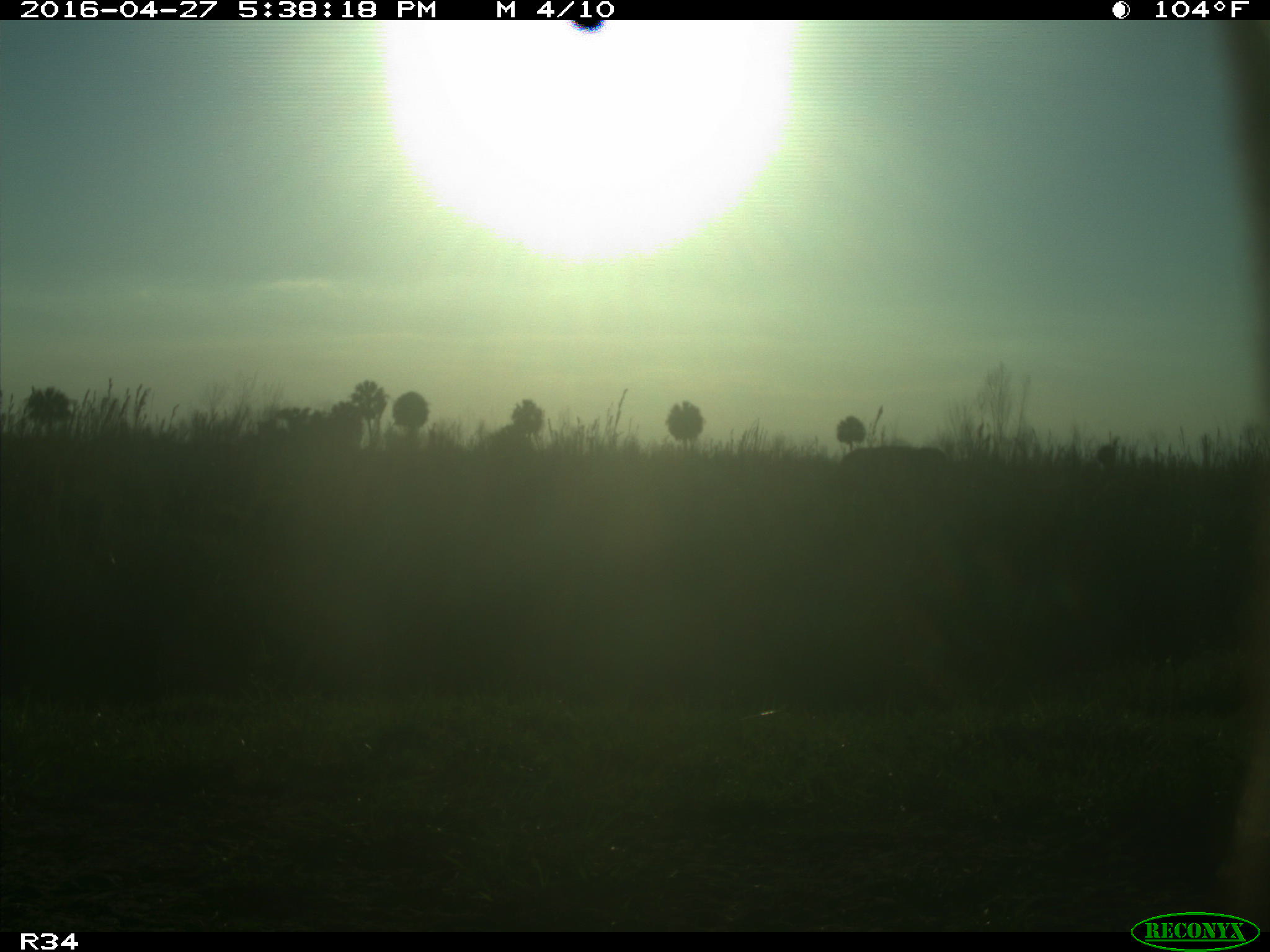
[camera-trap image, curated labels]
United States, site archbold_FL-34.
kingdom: Animalia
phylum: Chordata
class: Mammalia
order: Artiodactyla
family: Bovidae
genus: Bos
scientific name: Bos taurus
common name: domestic cow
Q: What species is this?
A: Bos taurus (domestic cow).